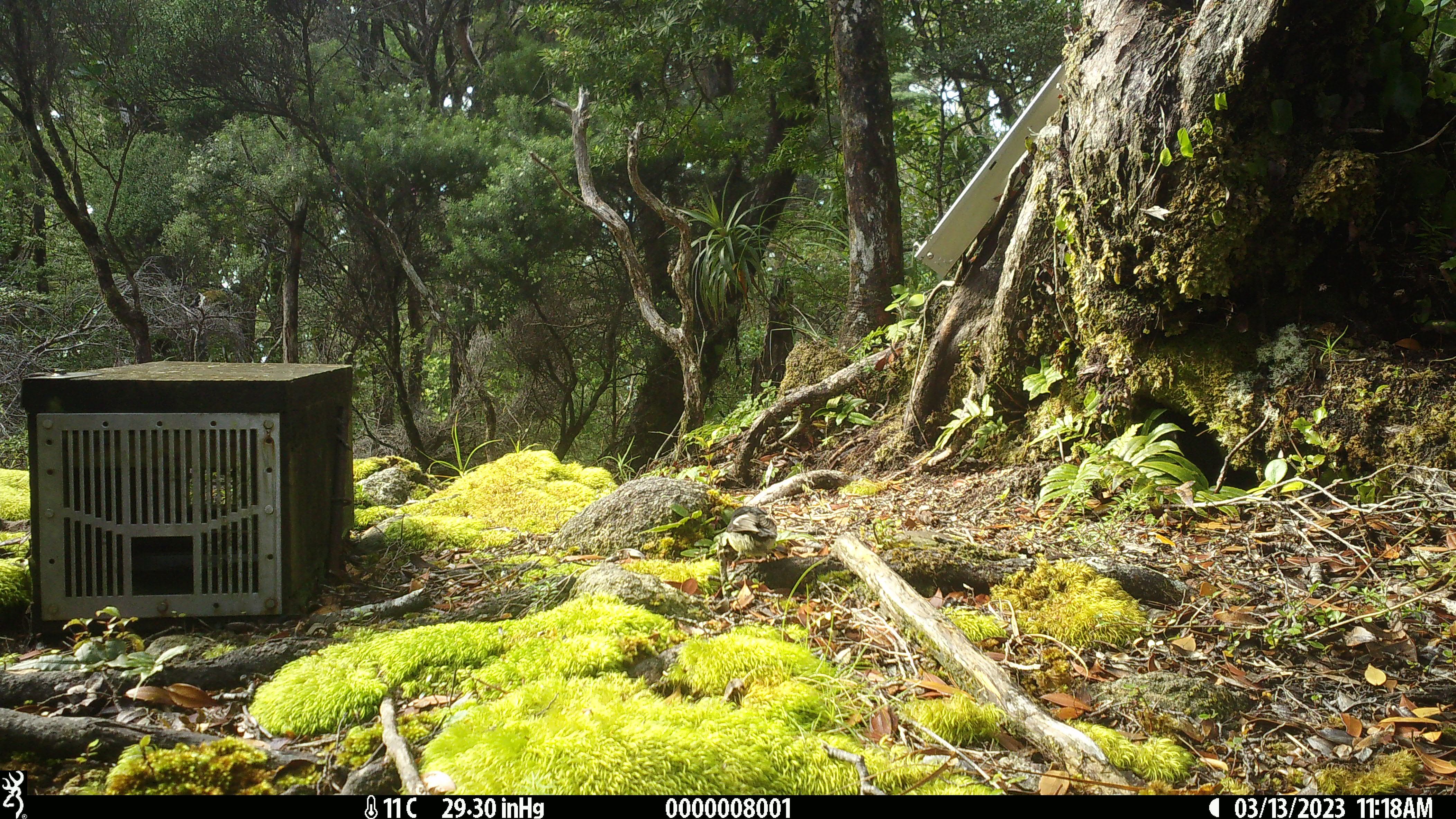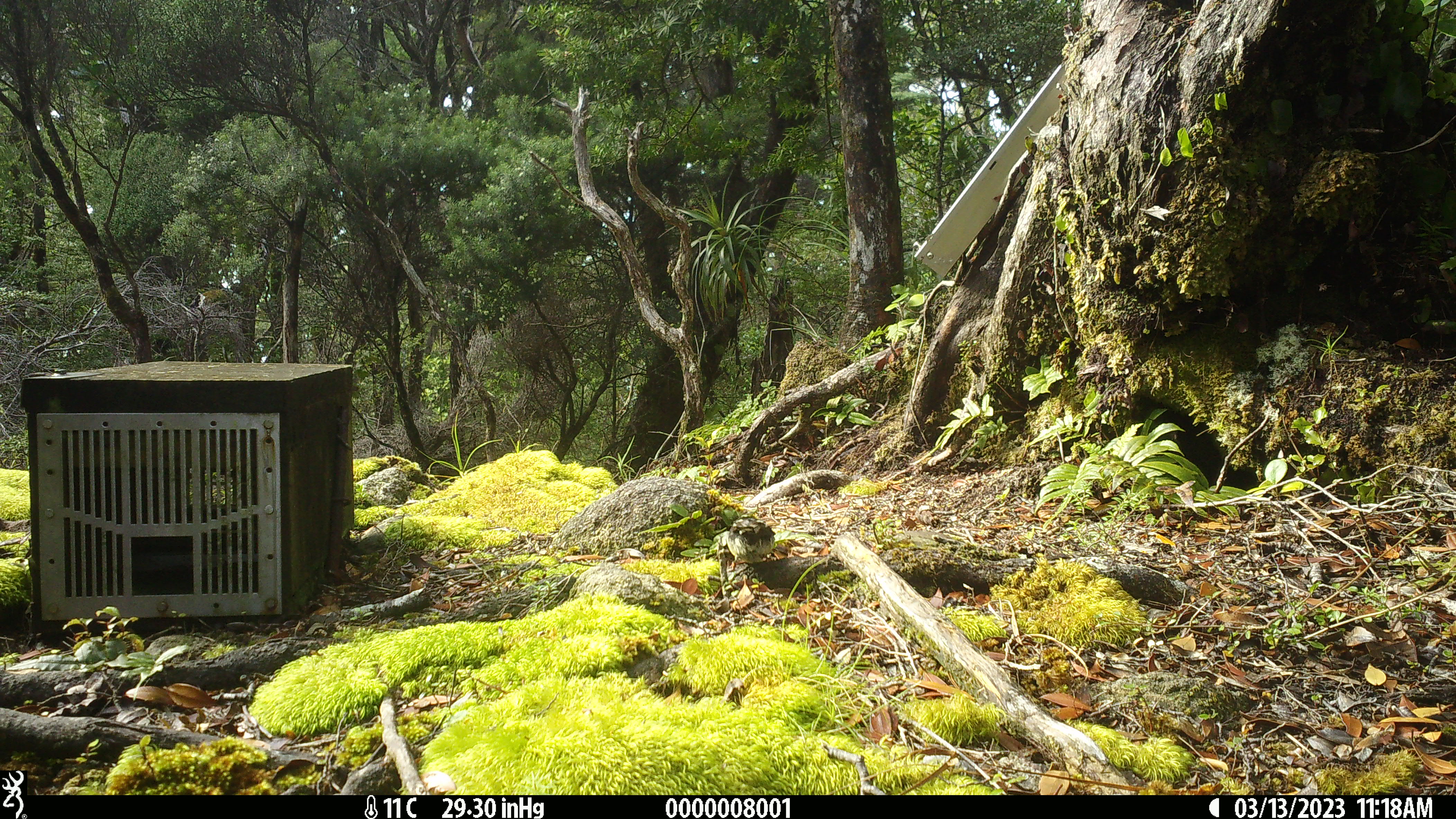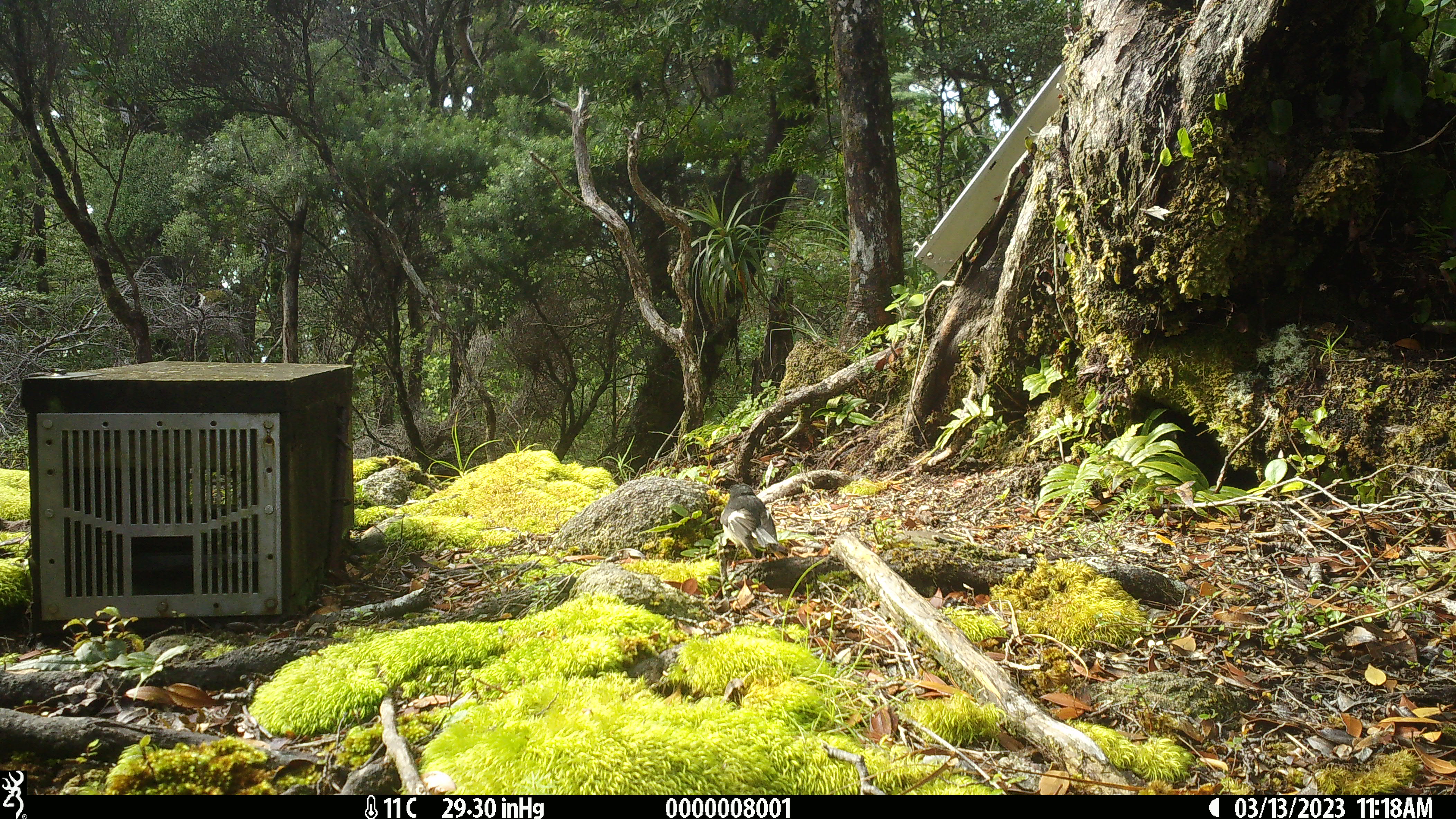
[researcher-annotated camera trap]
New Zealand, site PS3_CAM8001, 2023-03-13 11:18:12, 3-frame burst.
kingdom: Animalia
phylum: Chordata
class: Aves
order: Passeriformes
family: Petroicidae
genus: Petroica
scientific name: Petroica macrocephala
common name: tomtit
Tomtit (Petroica macrocephala).